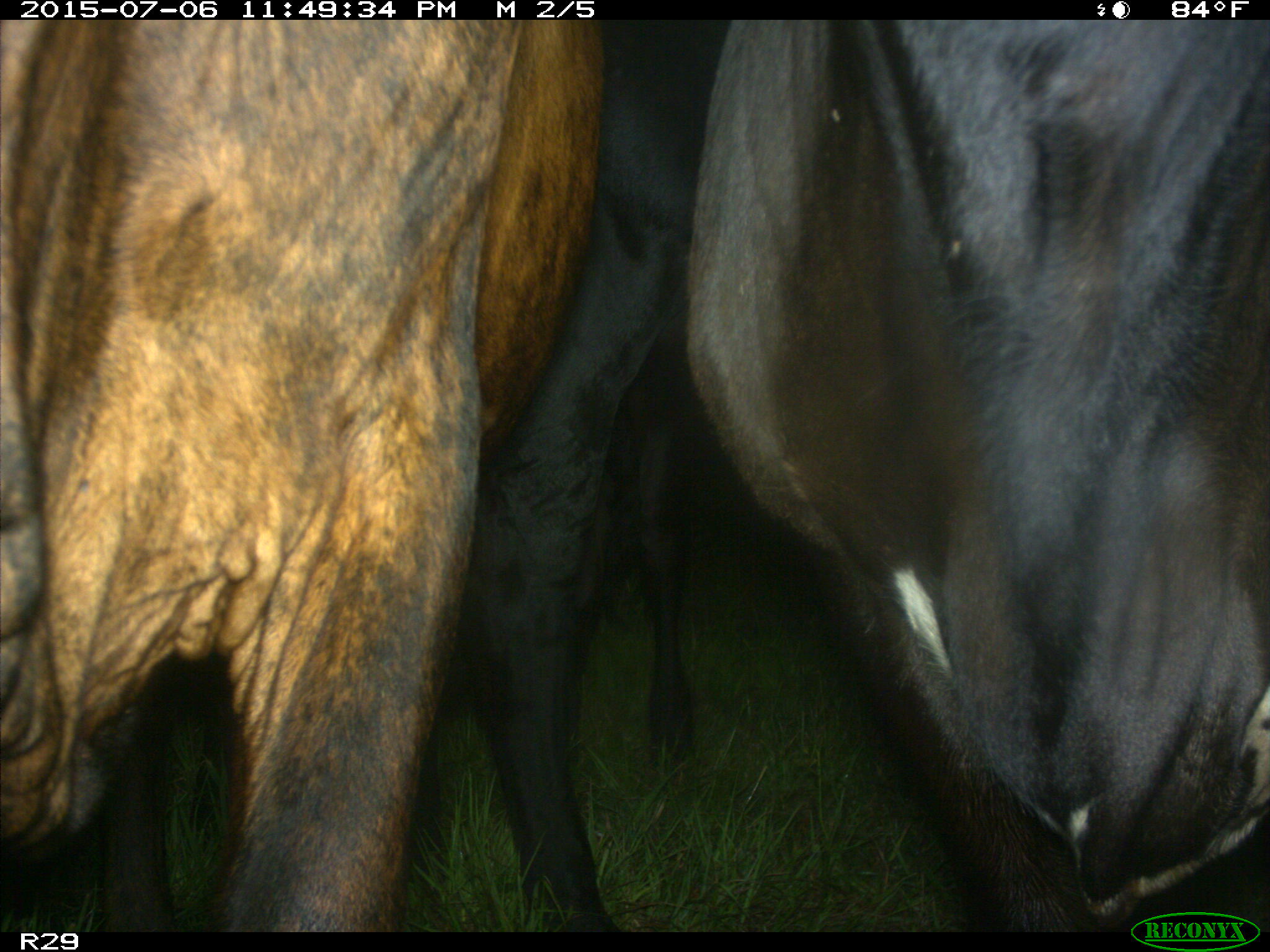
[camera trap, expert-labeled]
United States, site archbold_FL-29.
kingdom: Animalia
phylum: Chordata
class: Mammalia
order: Artiodactyla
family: Bovidae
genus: Bos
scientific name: Bos taurus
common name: domestic cow